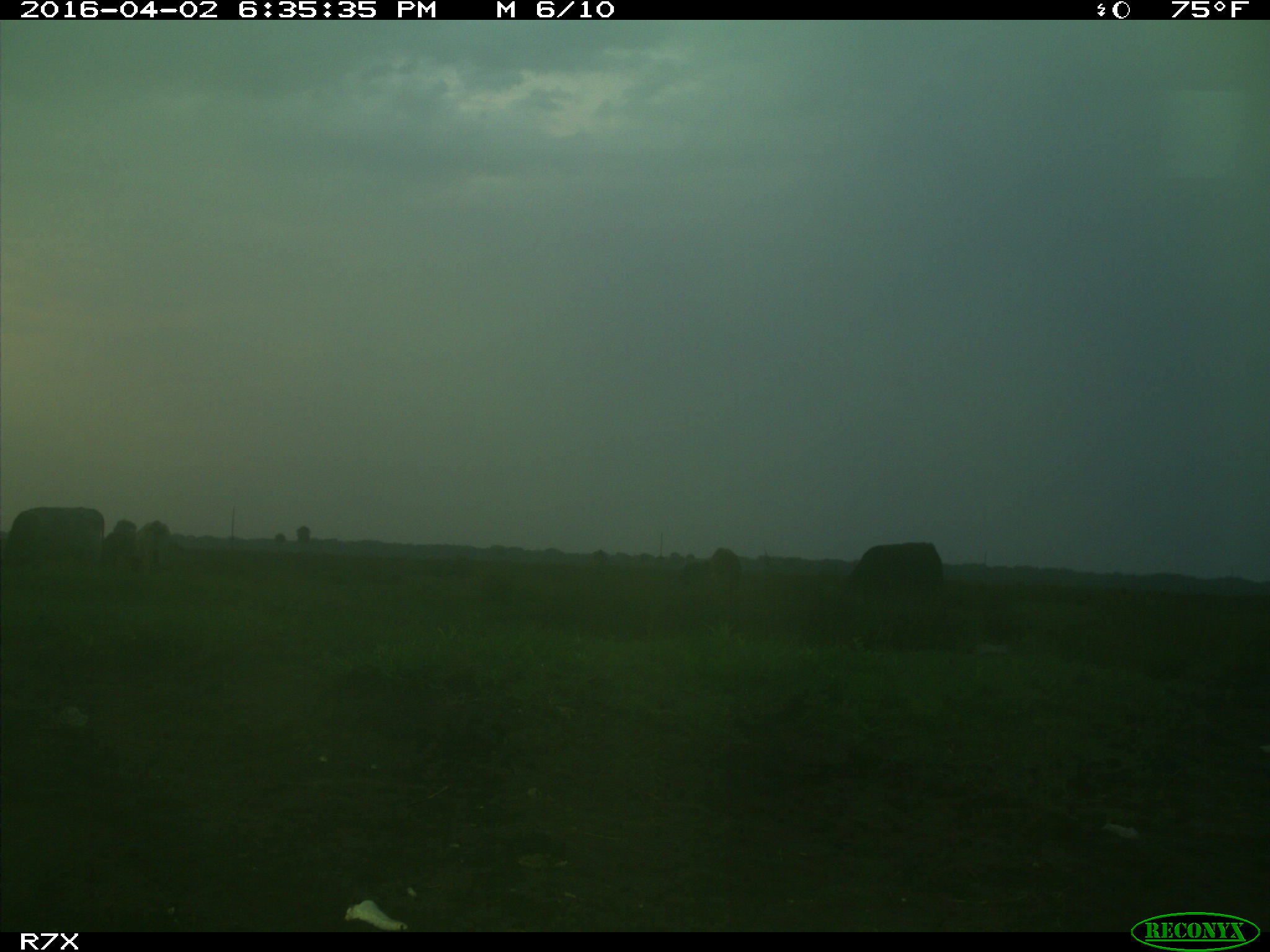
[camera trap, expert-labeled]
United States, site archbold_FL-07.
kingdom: Animalia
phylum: Chordata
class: Mammalia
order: Artiodactyla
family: Bovidae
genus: Bos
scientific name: Bos taurus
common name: domestic cow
Bos taurus (domestic cow).